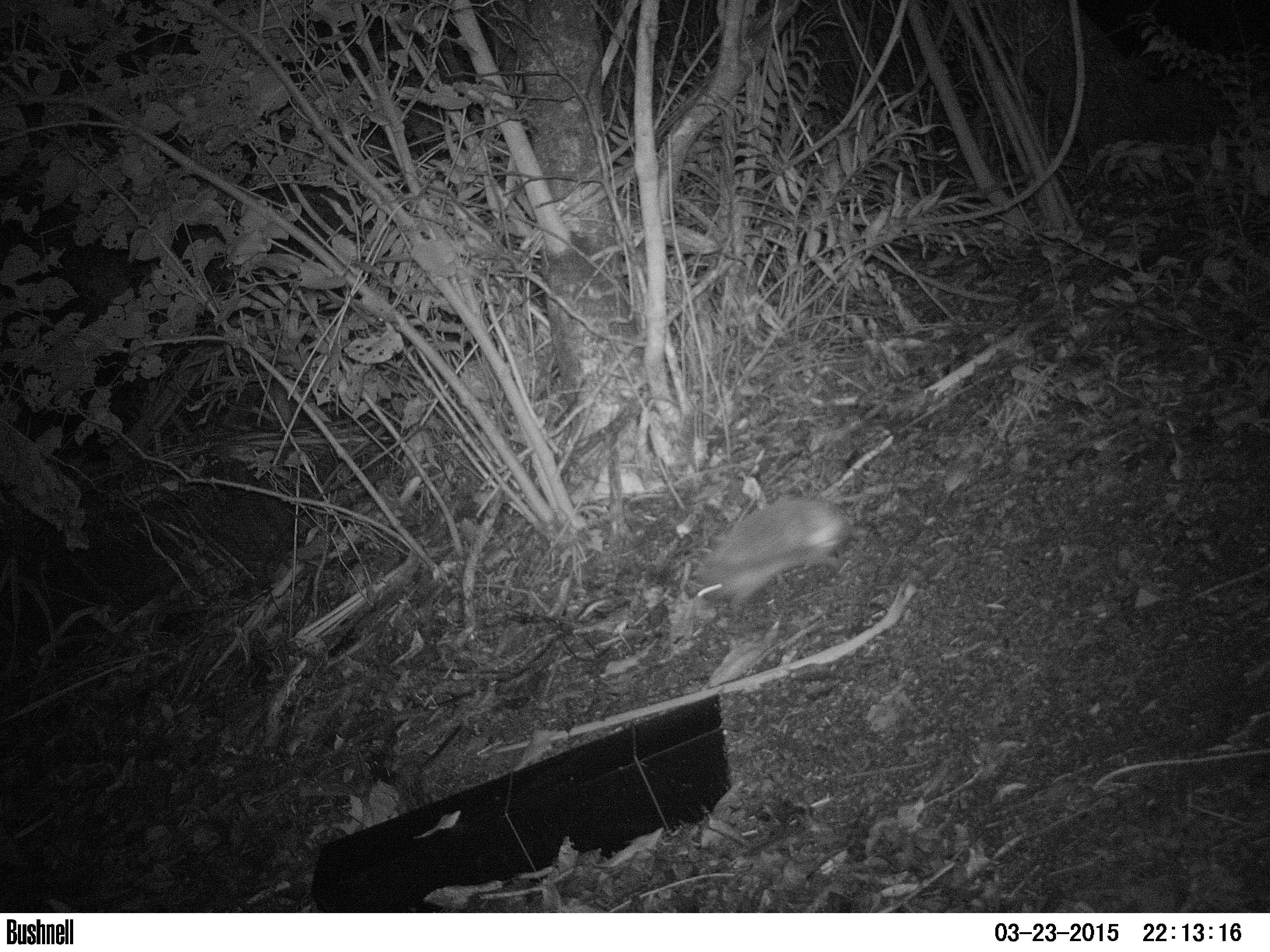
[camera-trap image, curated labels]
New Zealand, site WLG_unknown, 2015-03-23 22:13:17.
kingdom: Animalia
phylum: Chordata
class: Mammalia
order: Eulipotyphla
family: Erinaceidae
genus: Erinaceus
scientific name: Erinaceus europaeus europaeus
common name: european hedgehog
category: hedgehog